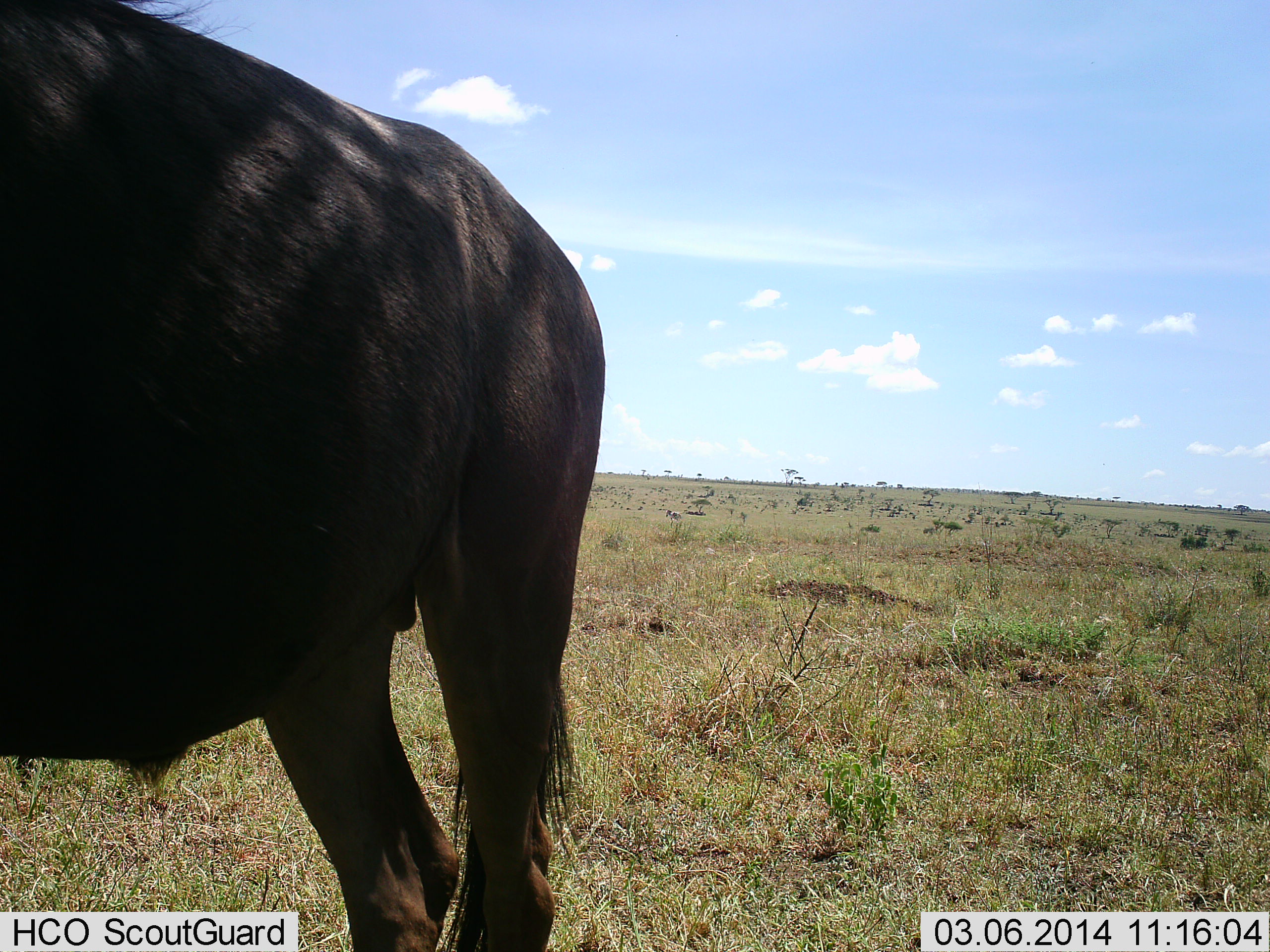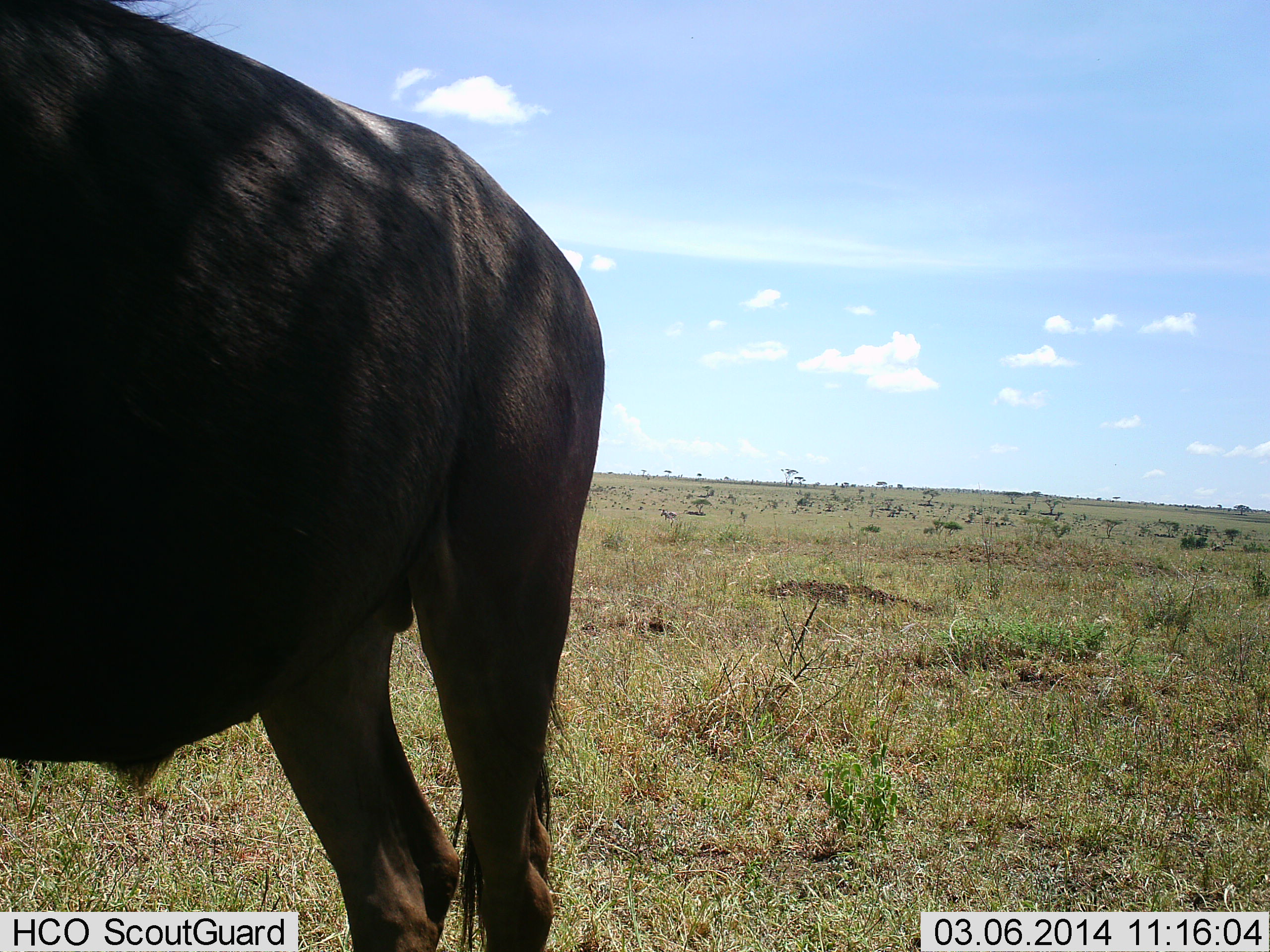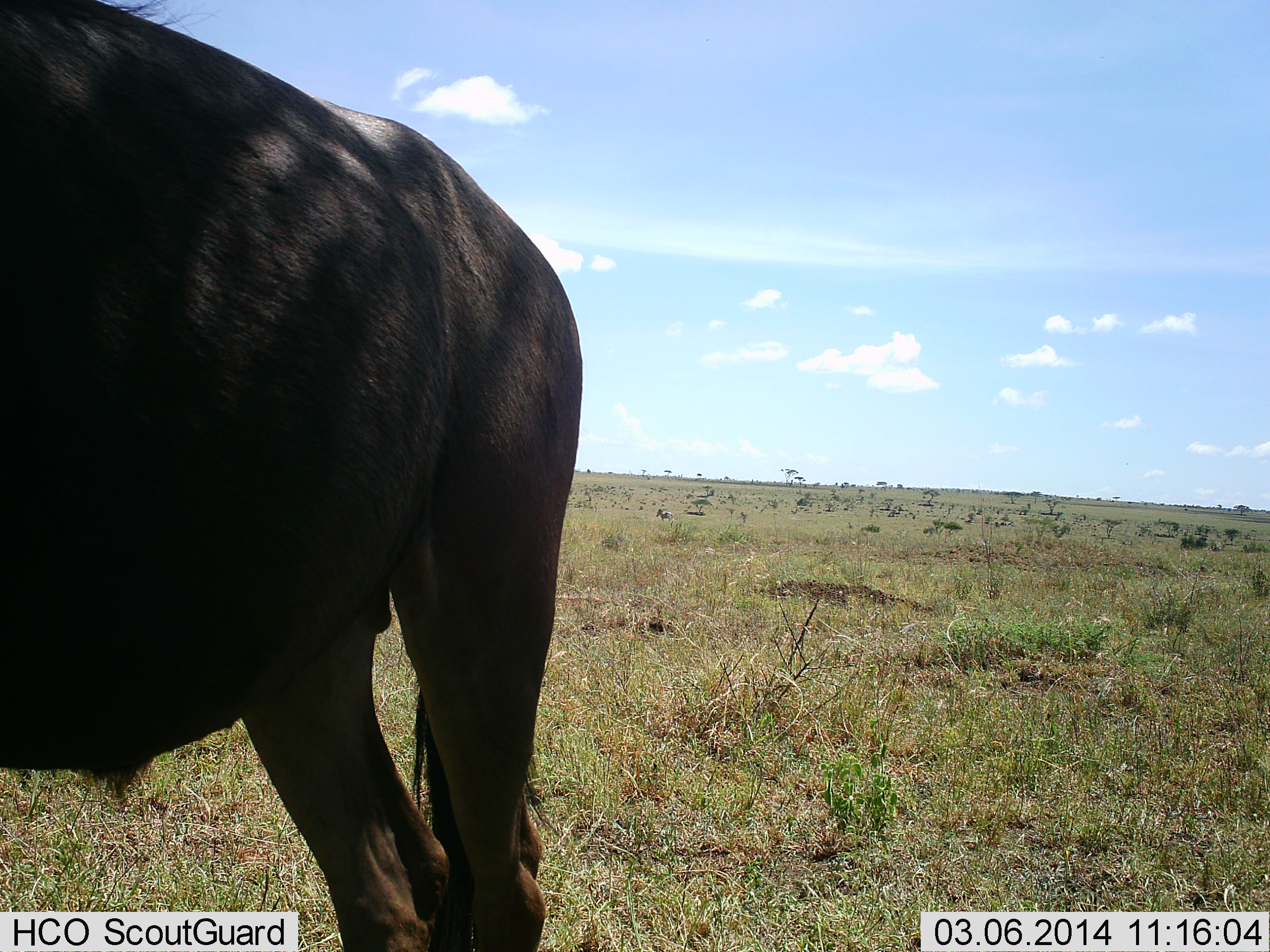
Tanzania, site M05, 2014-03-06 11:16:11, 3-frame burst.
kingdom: Animalia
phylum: Chordata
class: Mammalia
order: Artiodactyla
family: Bovidae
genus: Connochaetes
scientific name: Connochaetes taurinus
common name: blue wildebeest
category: wildebeest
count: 1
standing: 92%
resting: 0%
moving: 17%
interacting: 0%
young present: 0%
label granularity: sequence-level